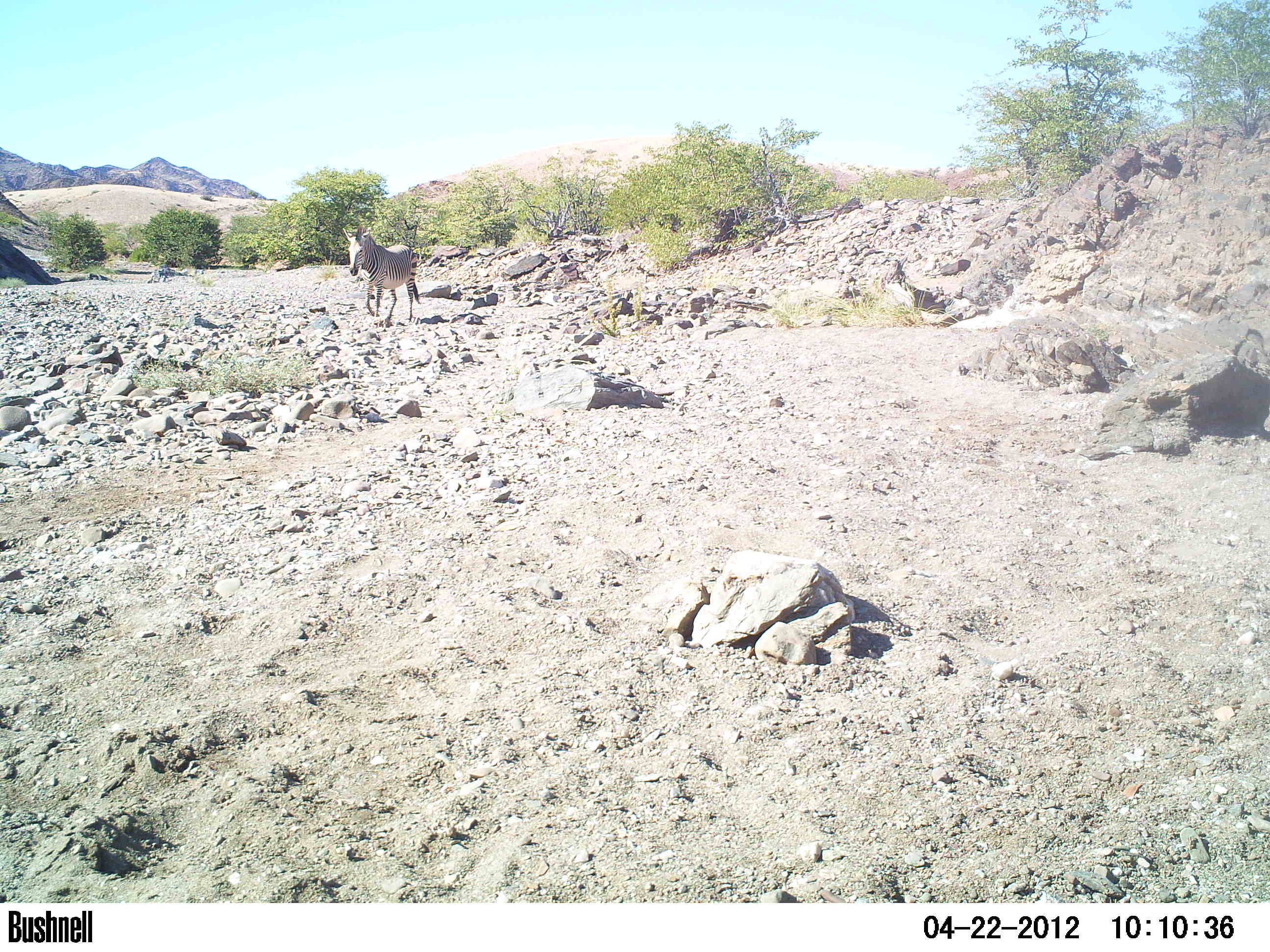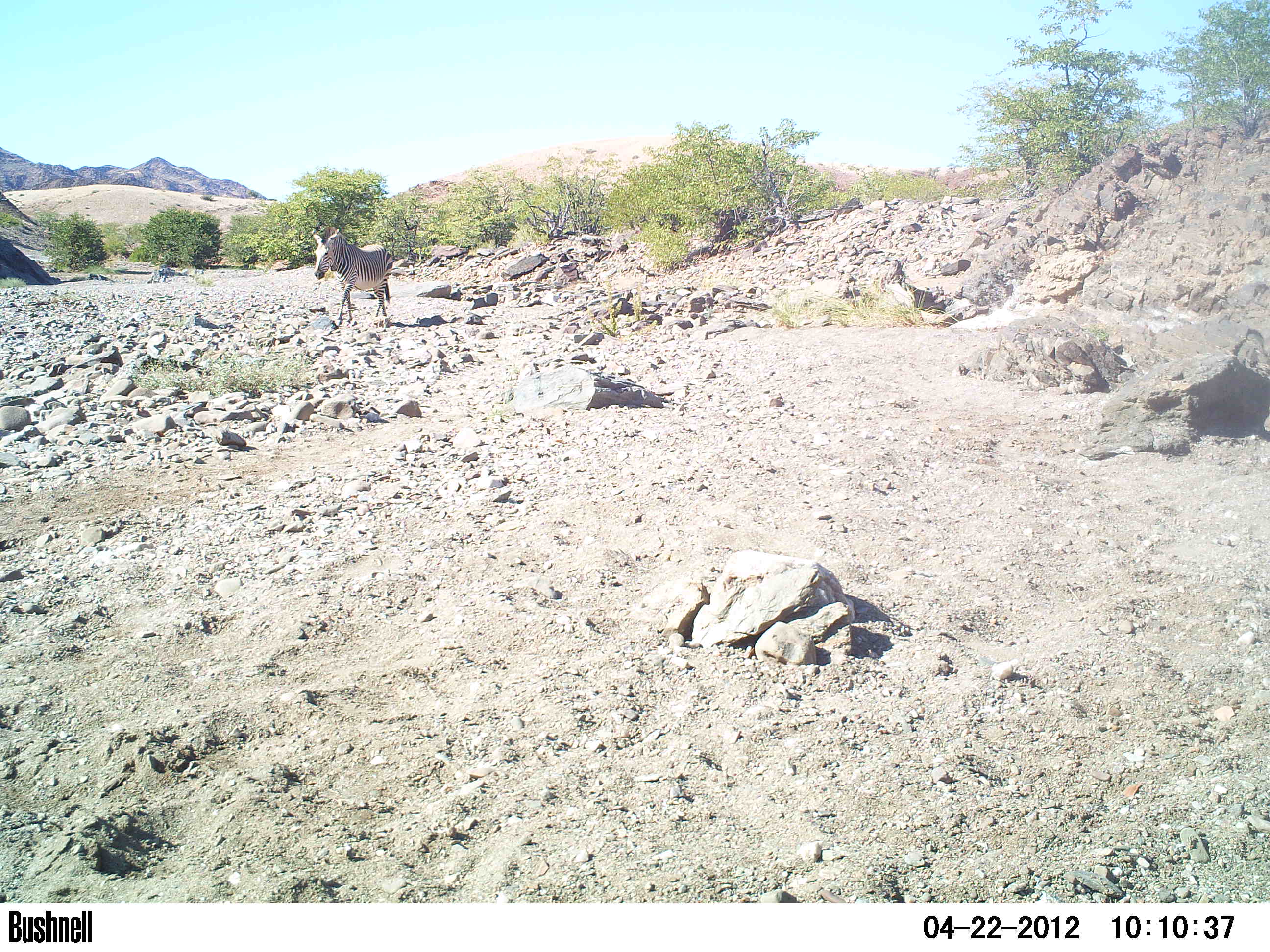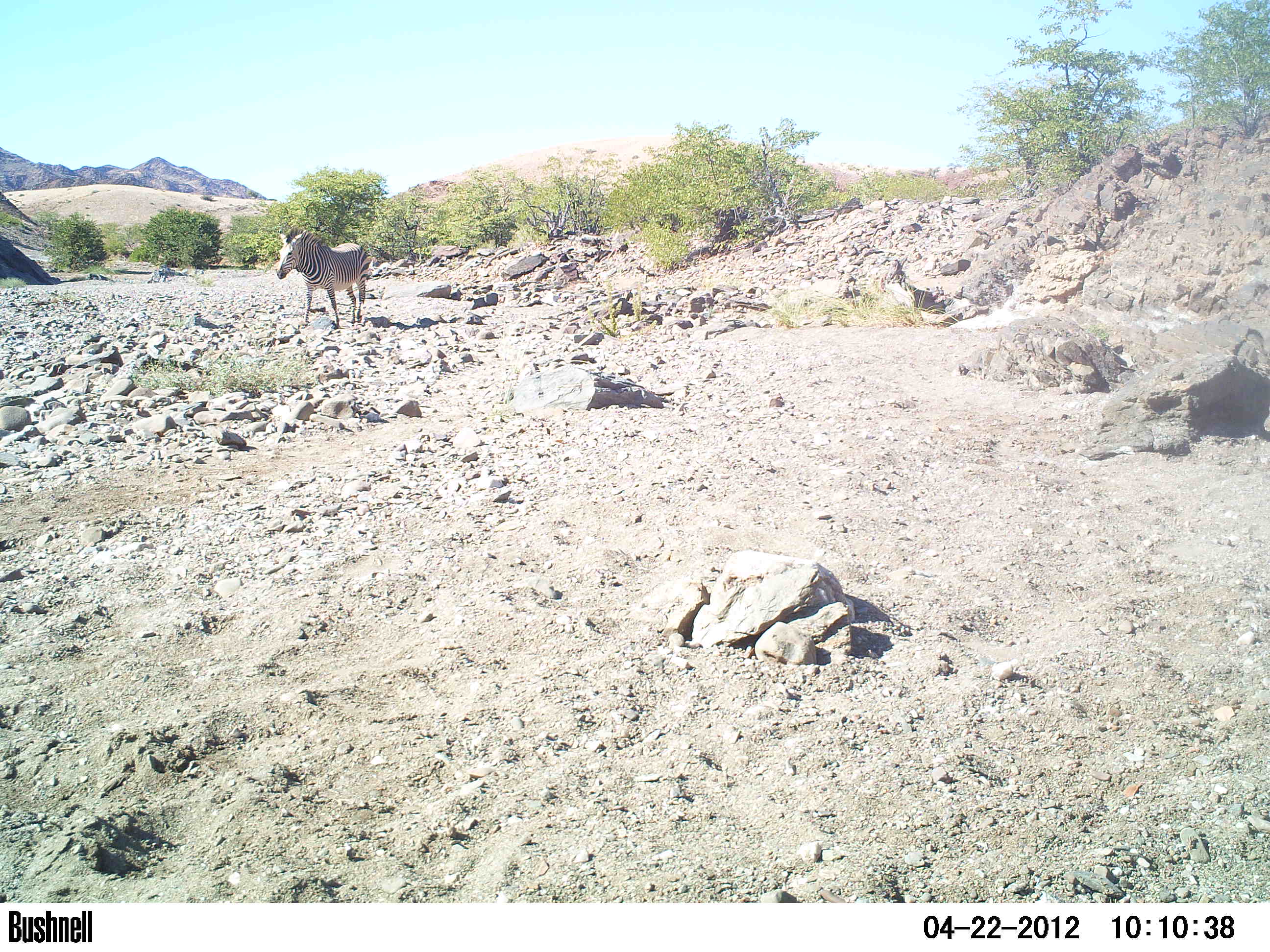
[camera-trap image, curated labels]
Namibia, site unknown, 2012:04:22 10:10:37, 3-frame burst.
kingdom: Animalia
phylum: Chordata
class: Mammalia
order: Perissodactyla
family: Equidae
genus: Equus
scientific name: Equus zebra hartmannae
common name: hartmann's mountain zebra